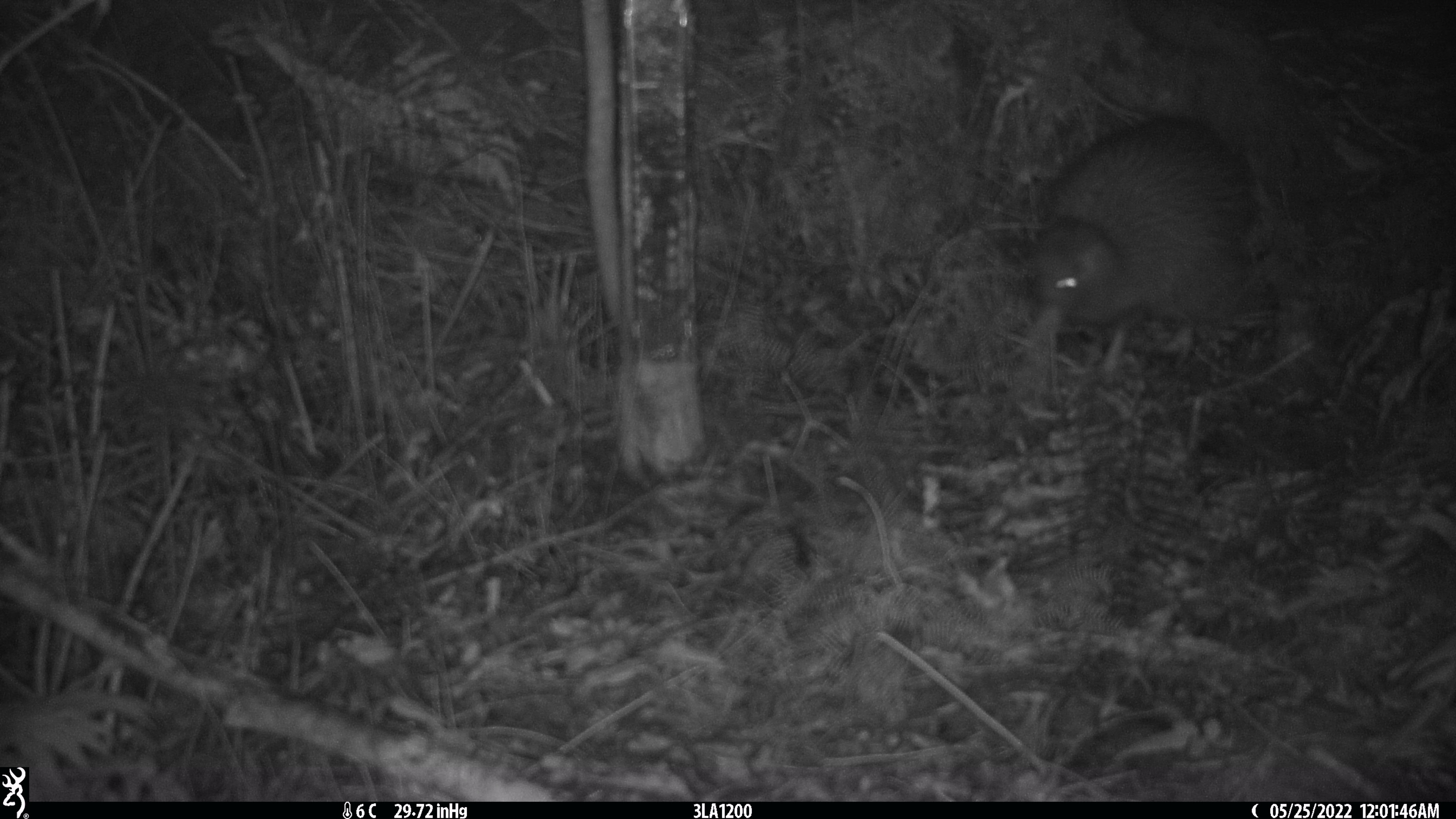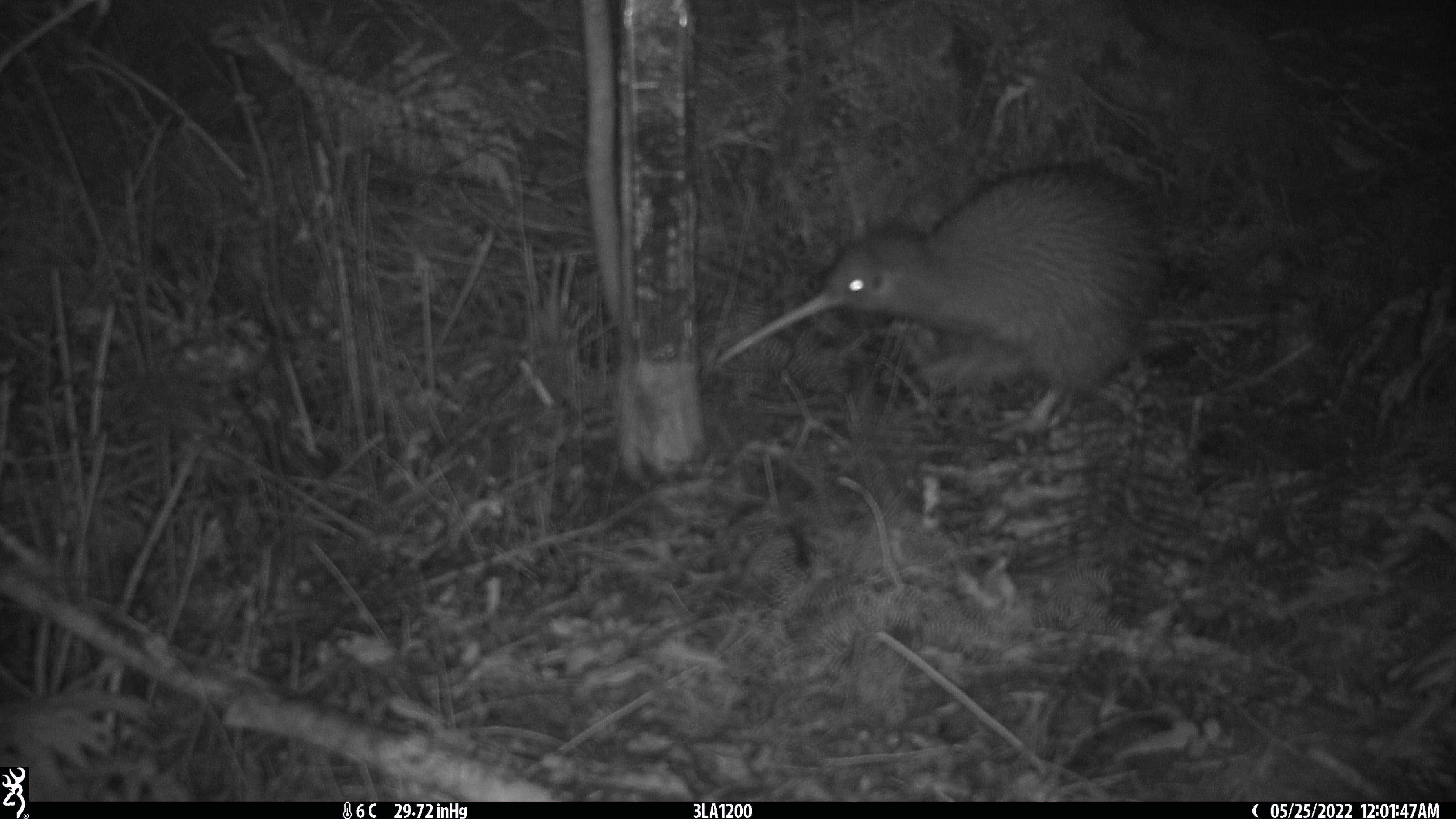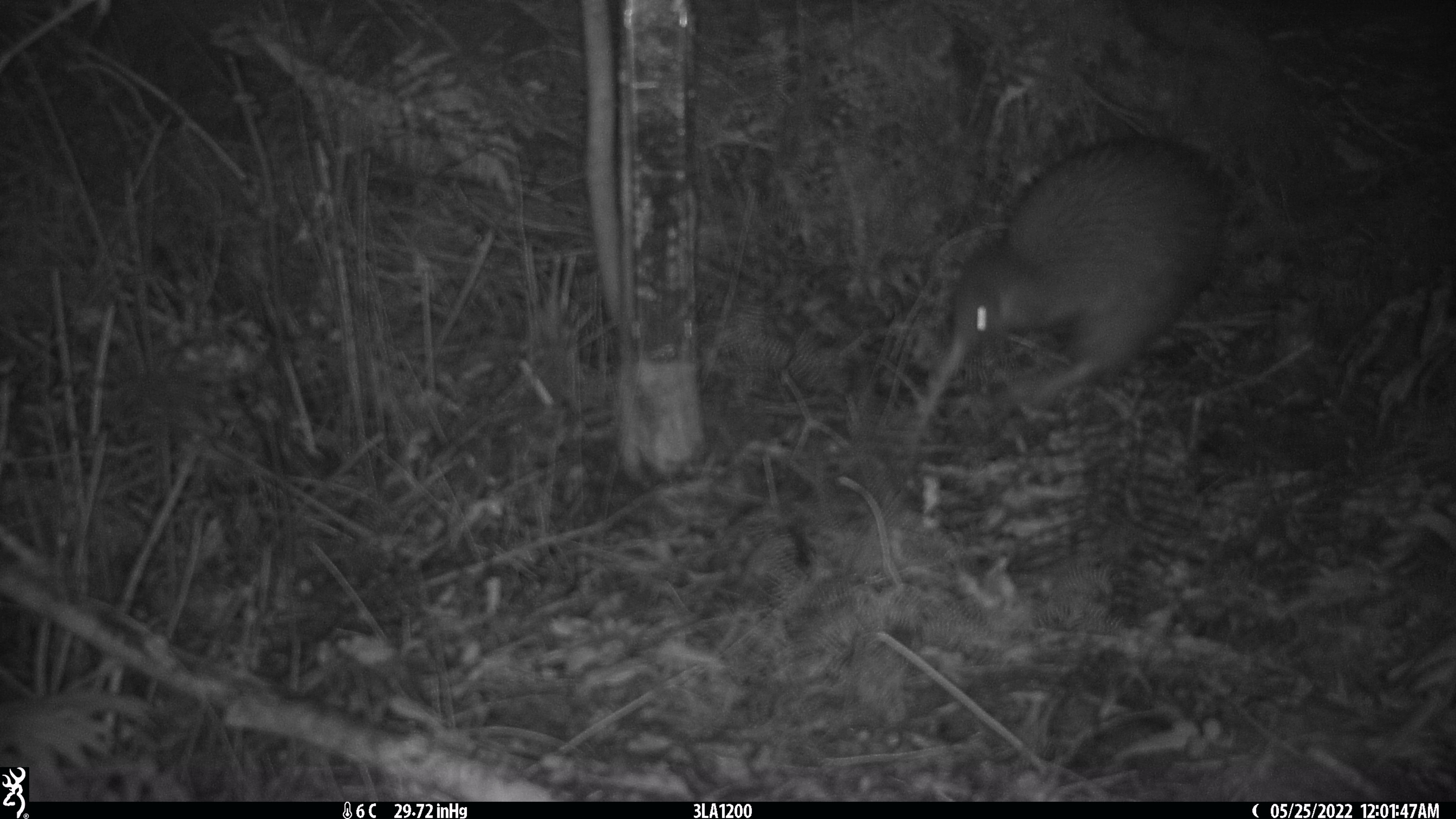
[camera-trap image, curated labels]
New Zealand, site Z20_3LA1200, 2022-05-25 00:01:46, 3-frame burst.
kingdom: Animalia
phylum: Chordata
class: Aves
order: Apterygiformes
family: Apterygidae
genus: Apteryx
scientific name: Apteryx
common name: kiwi